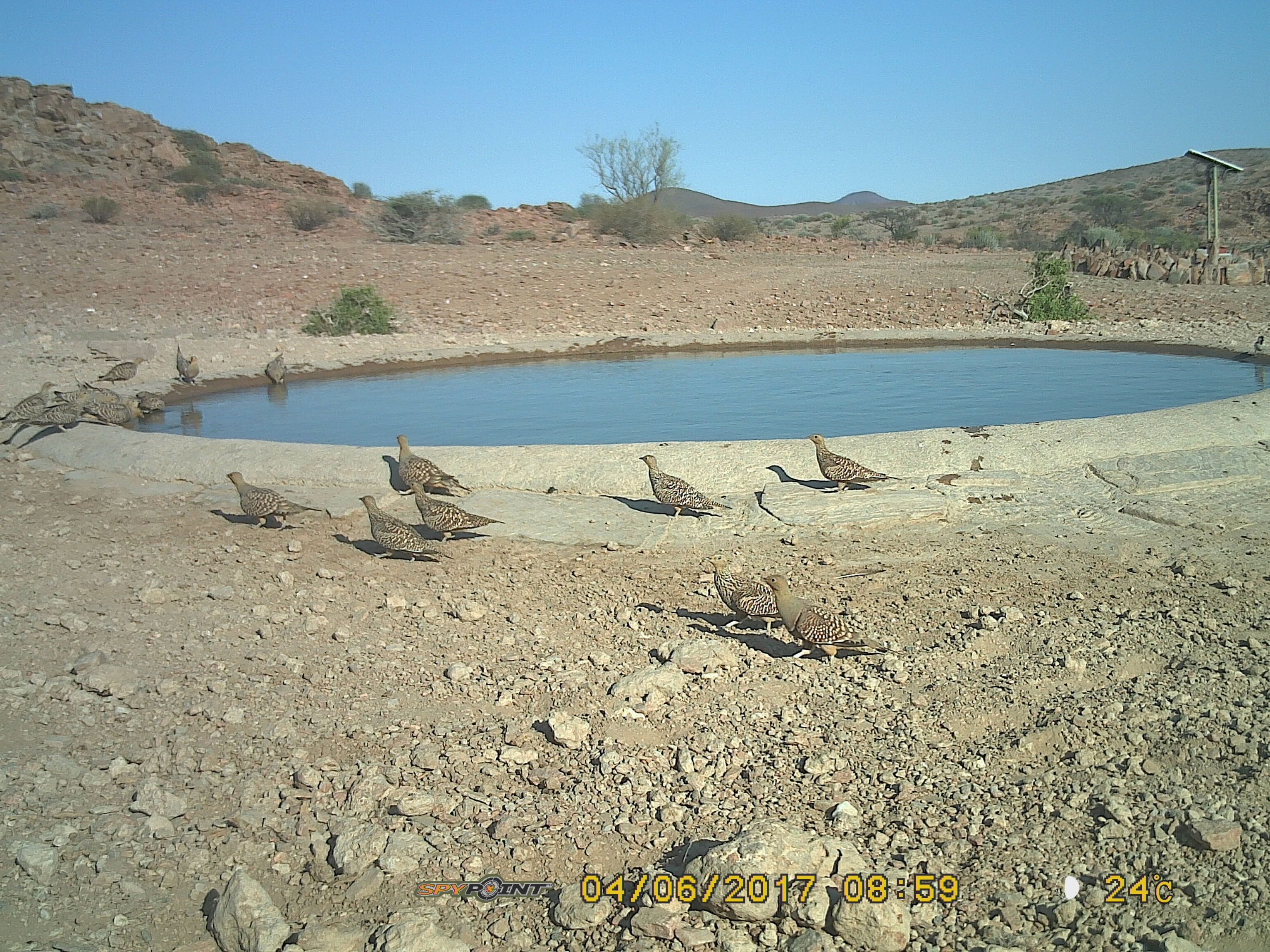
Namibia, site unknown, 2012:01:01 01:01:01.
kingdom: Animalia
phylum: Chordata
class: Aves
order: Pterocliformes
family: Pteroclidae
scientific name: Pteroclidae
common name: sandgrouse